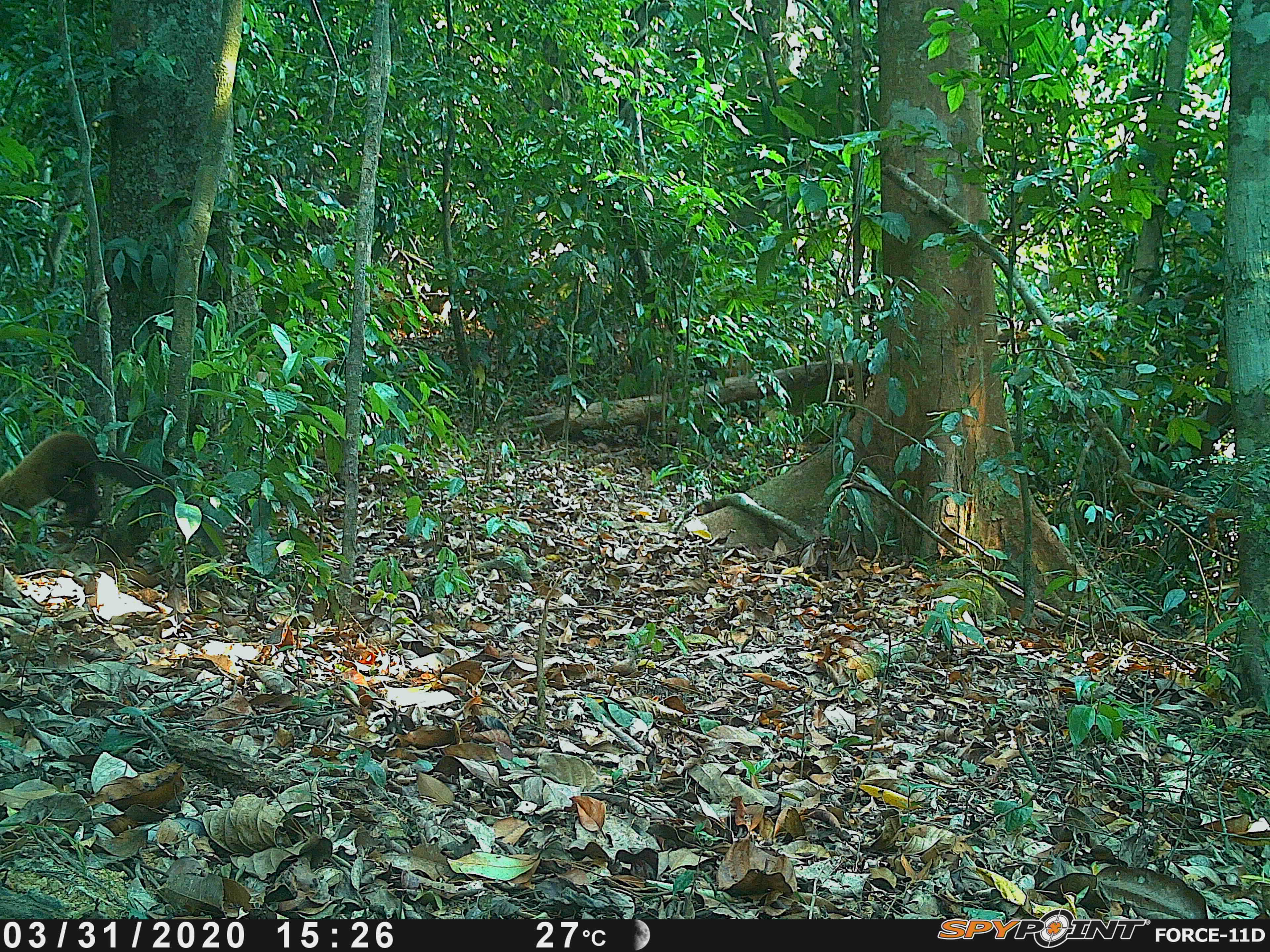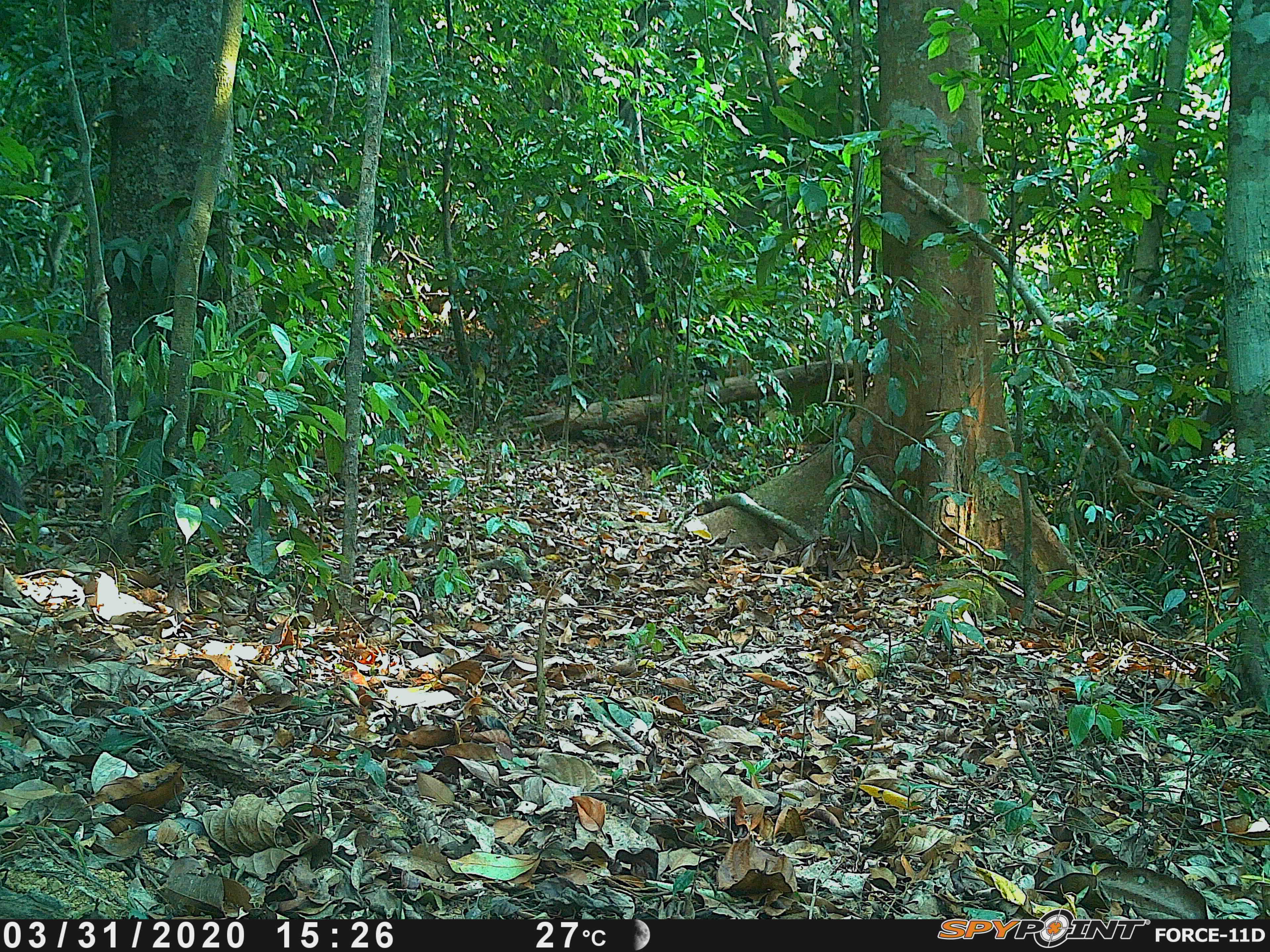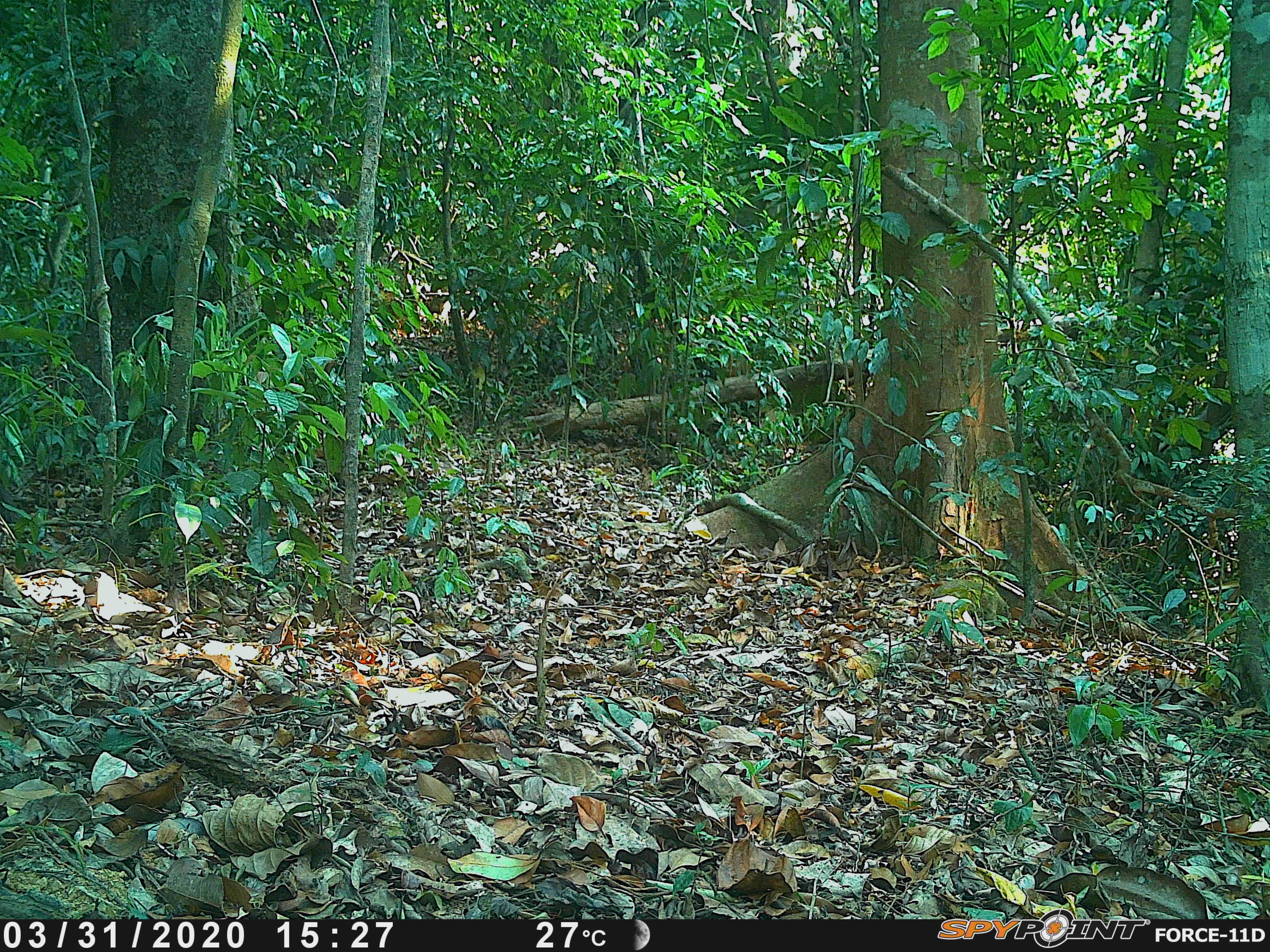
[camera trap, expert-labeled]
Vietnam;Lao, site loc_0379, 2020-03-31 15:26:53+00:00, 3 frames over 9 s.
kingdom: Animalia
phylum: Chordata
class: Mammalia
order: Carnivora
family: Mustelidae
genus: Martes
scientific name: Martes flavigula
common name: yellow-throated marten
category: yellow throated marten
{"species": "yellow throated marten (yellow-throated marten) (Martes flavigula)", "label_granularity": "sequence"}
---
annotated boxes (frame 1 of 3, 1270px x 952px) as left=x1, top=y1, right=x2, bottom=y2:
yellow throated marten: left=0, top=431, right=183, bottom=528